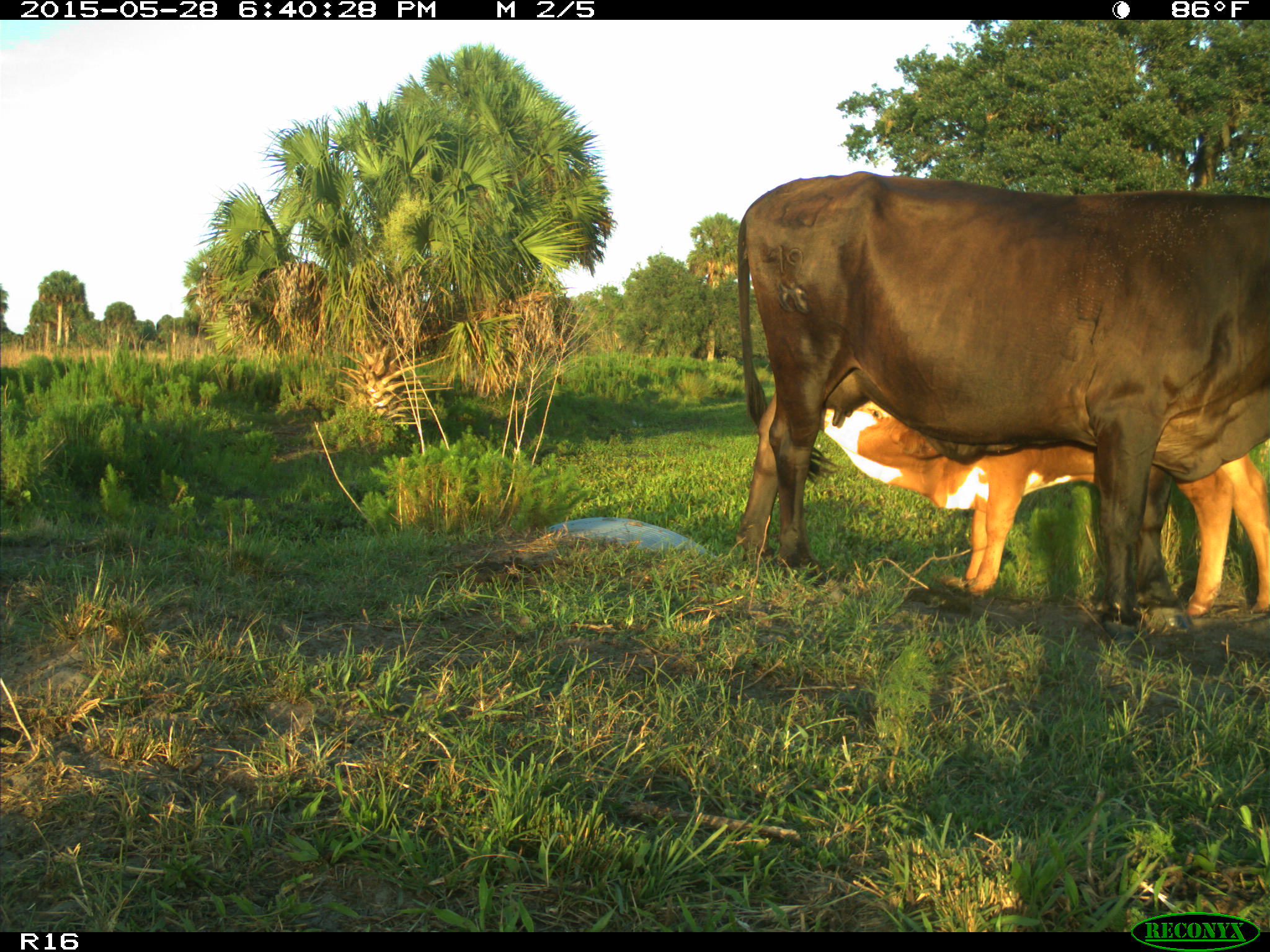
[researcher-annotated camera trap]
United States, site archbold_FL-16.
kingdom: Animalia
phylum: Chordata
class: Mammalia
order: Artiodactyla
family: Bovidae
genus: Bos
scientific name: Bos taurus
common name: domestic cow